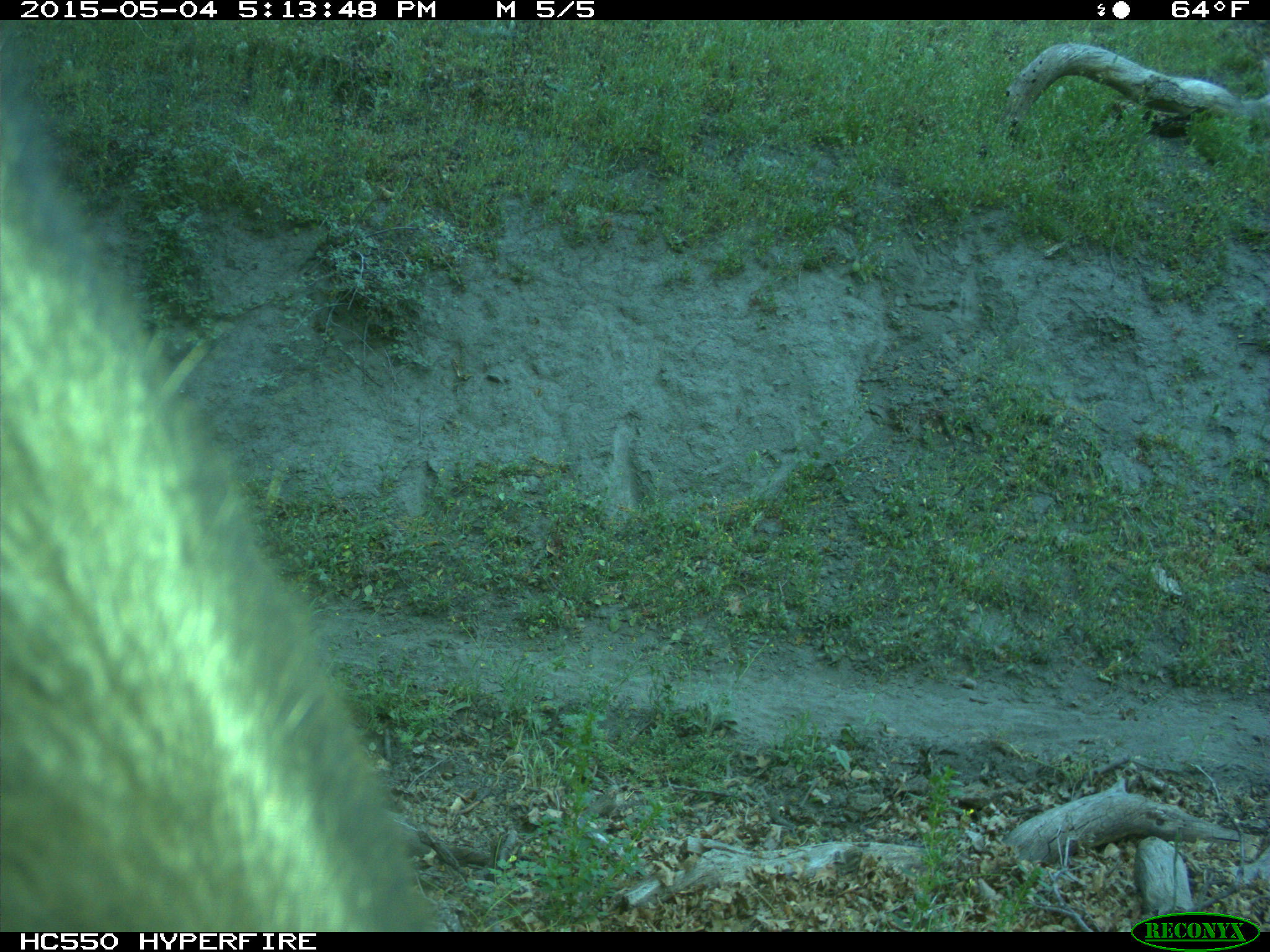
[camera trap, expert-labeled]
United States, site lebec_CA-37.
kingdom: Animalia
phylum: Chordata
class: Mammalia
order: Artiodactyla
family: Bovidae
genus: Bos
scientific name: Bos taurus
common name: domestic cow